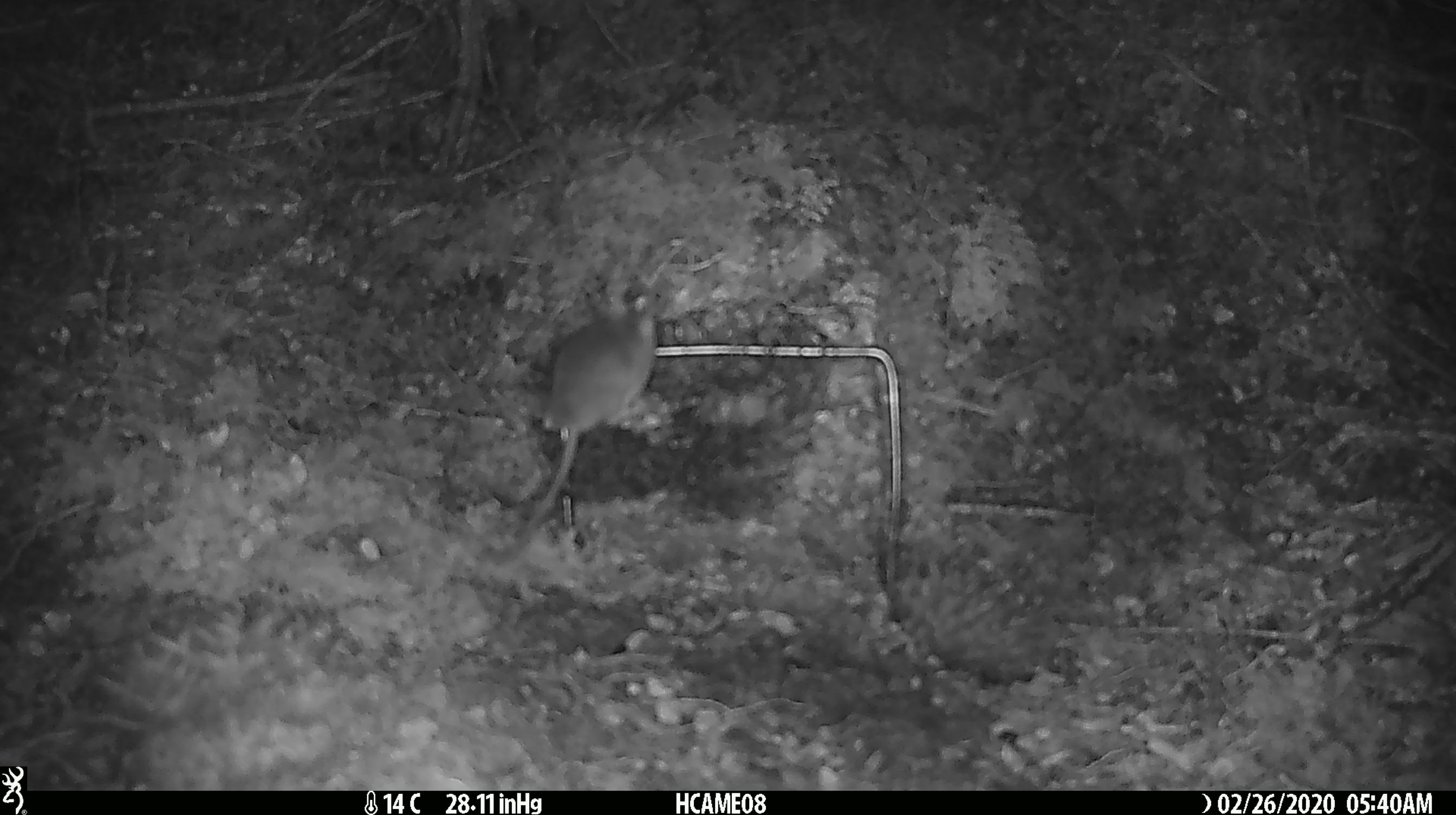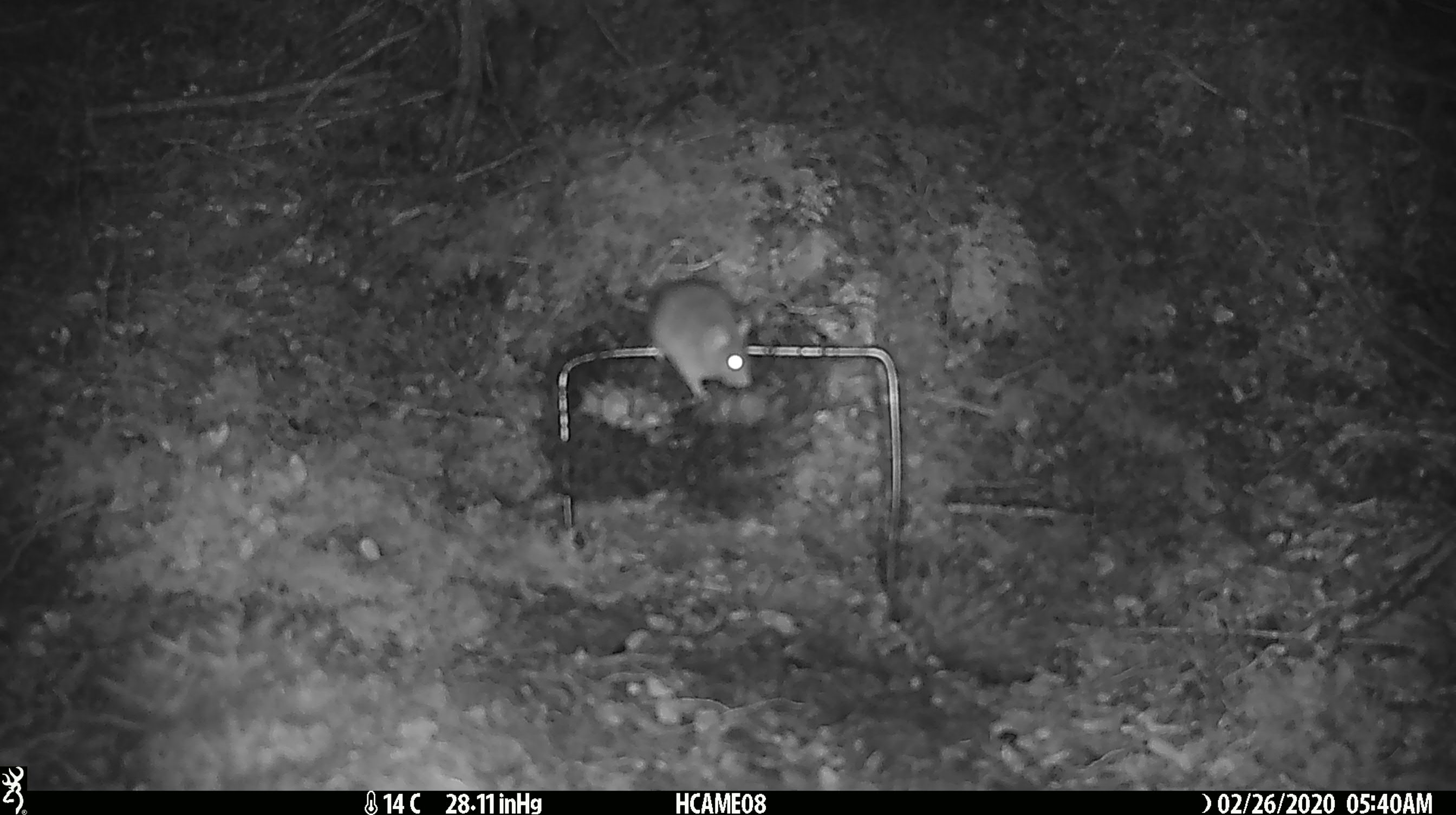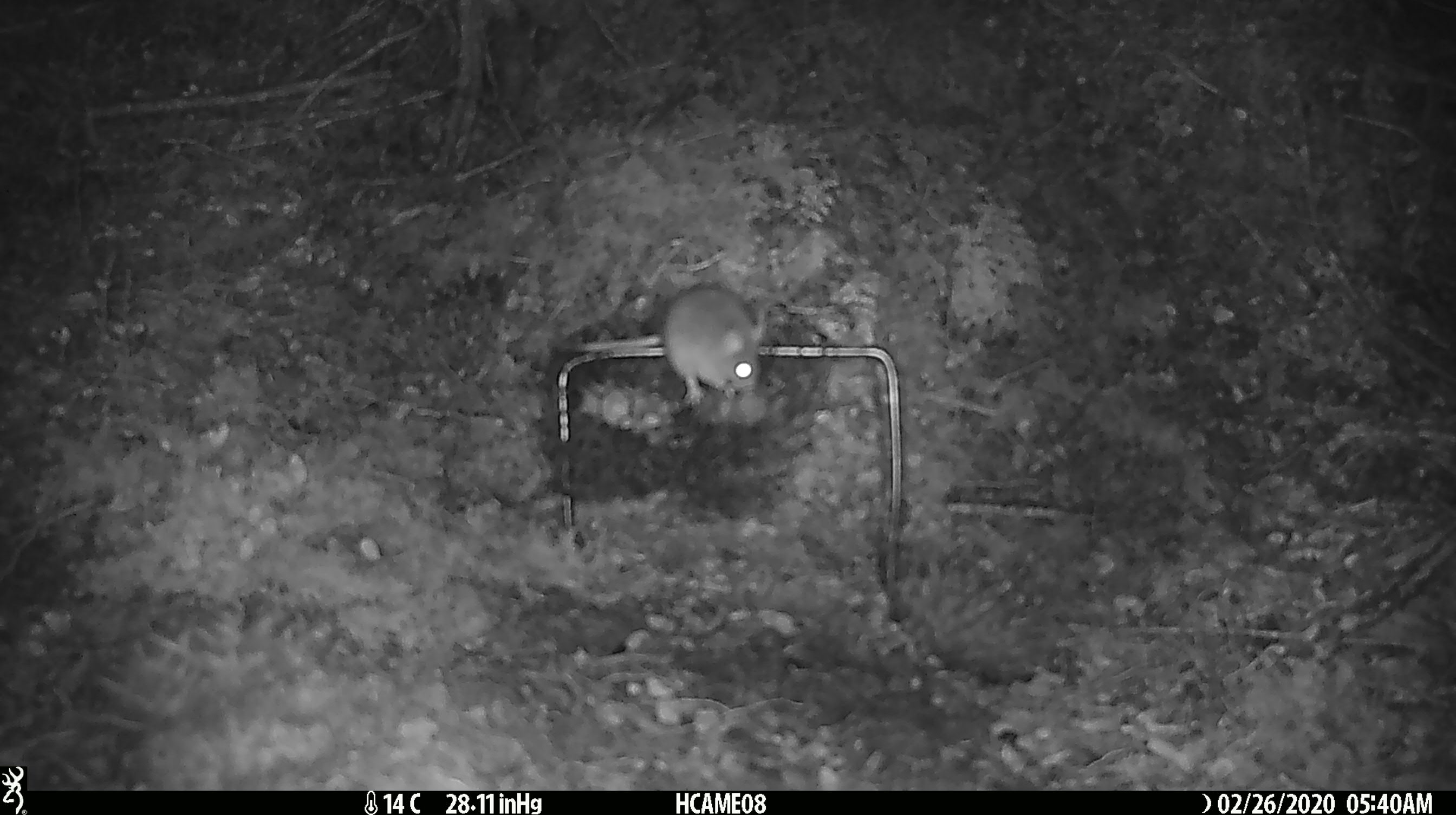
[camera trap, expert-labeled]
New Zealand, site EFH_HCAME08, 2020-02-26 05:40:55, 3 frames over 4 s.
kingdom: Animalia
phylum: Chordata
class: Mammalia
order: Rodentia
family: Muridae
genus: Mus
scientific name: Mus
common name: mouse